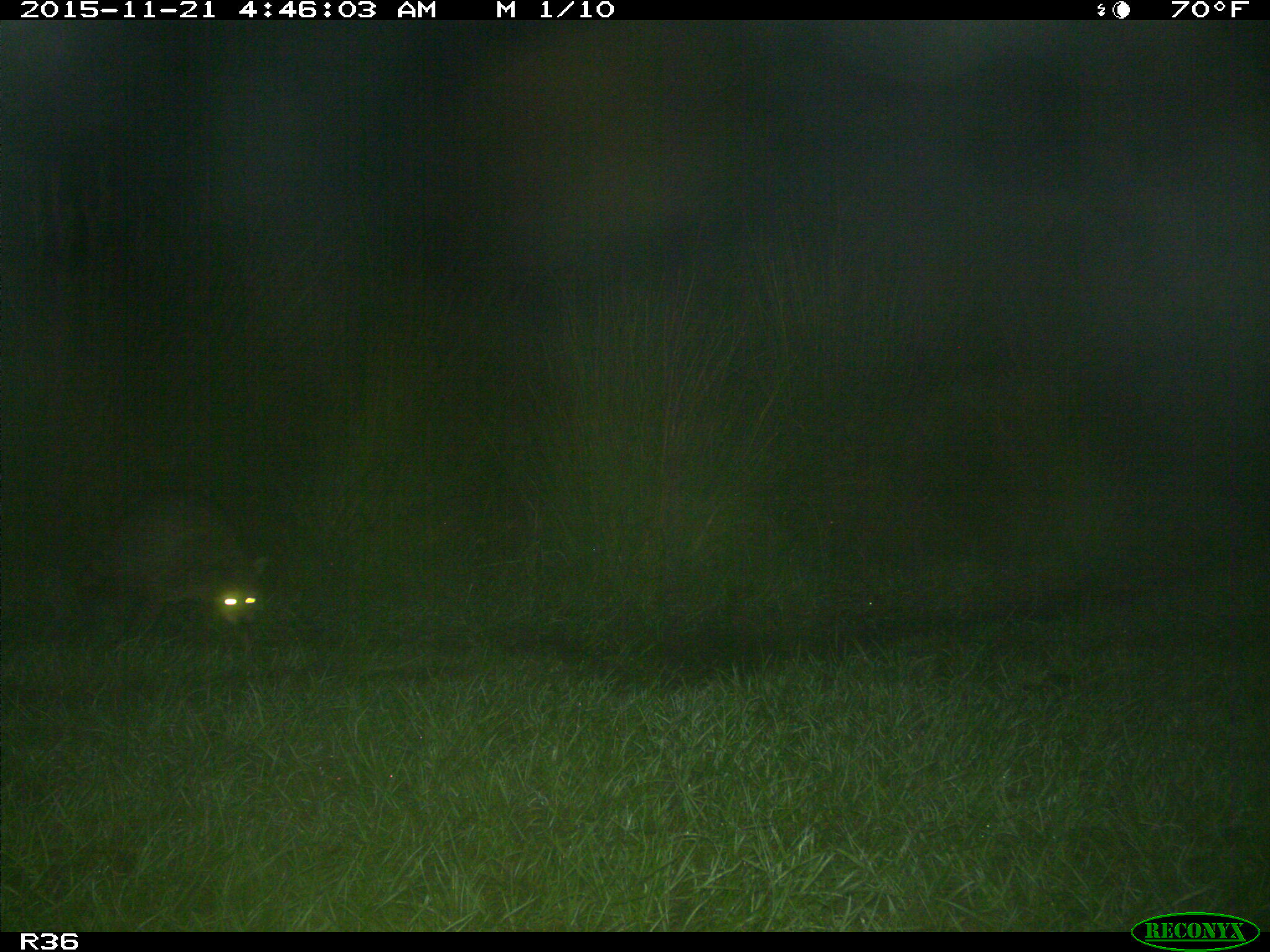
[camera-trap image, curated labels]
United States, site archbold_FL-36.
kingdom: Animalia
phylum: Chordata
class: Mammalia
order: Carnivora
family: Procyonidae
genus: Procyon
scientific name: Procyon lotor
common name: common raccoon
Procyon lotor (common raccoon).